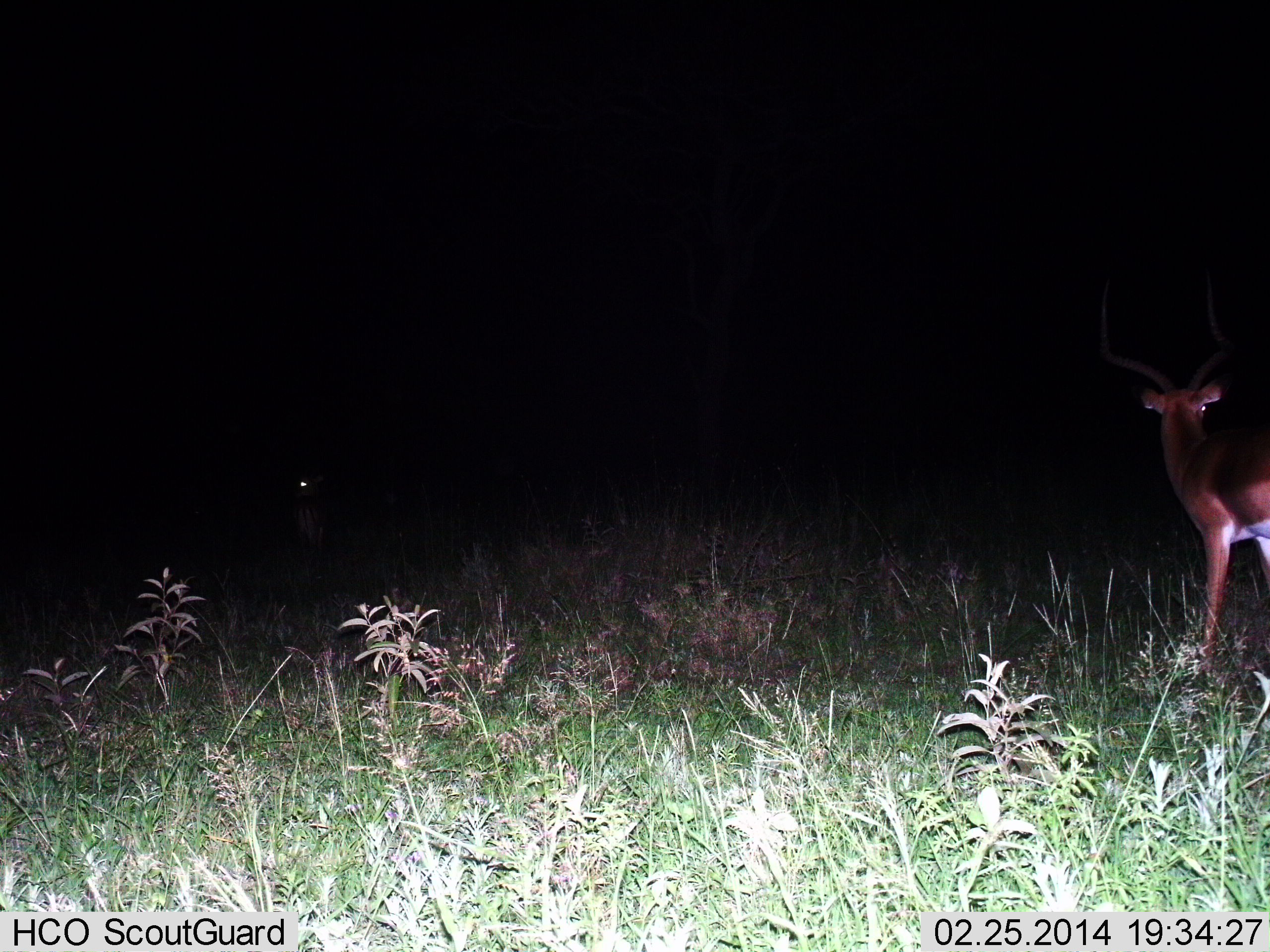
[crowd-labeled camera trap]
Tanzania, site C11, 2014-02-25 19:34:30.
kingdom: Animalia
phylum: Chordata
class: Mammalia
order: Artiodactyla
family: Bovidae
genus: Aepyceros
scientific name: Aepyceros melampus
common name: impala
Impala (Aepyceros melampus), count 1. Behavior (volunteer vote fractions): standing 100%, resting 0%, moving 0%, interacting 0%. Young present (vote fraction): 0%. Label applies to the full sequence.